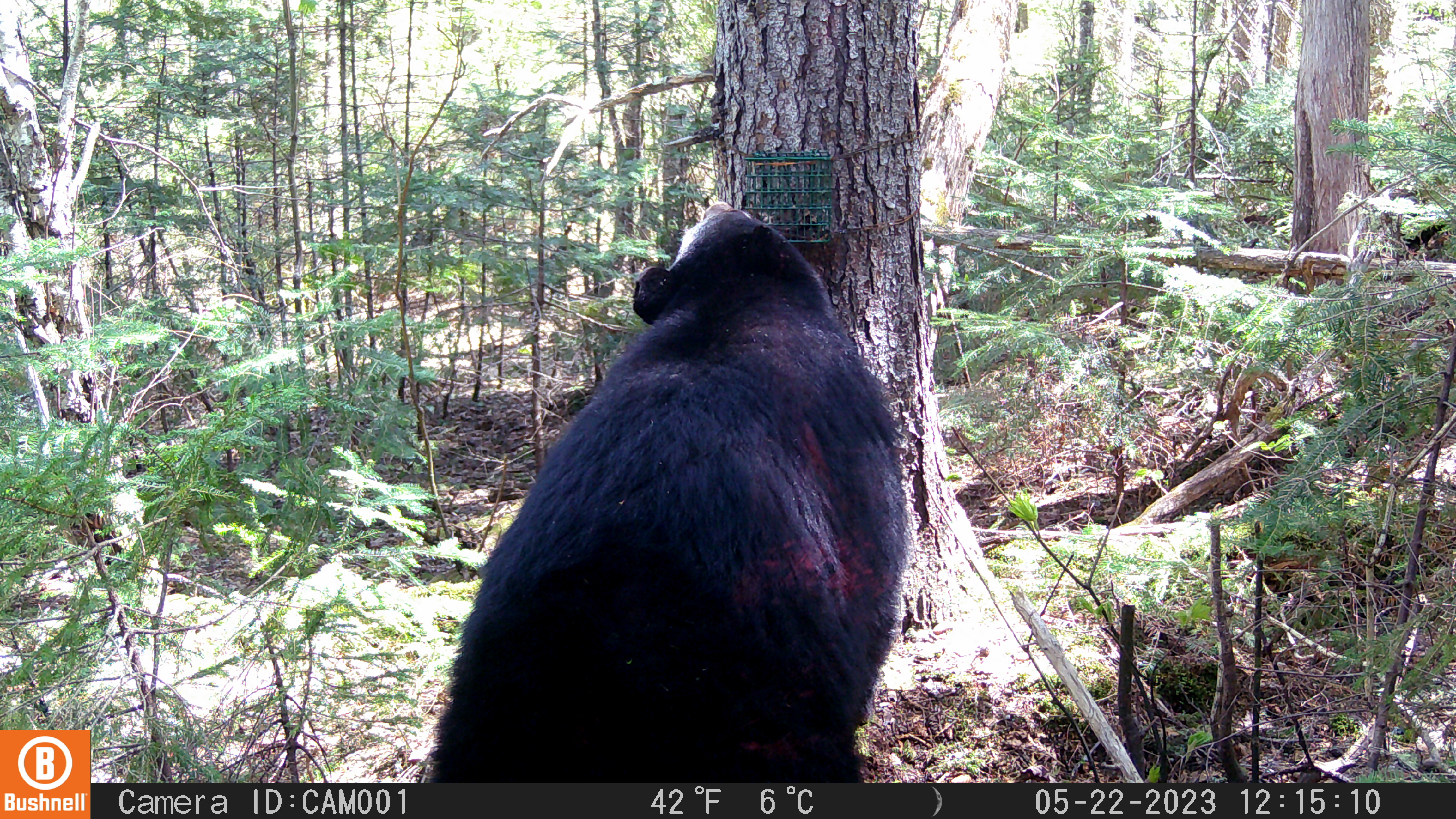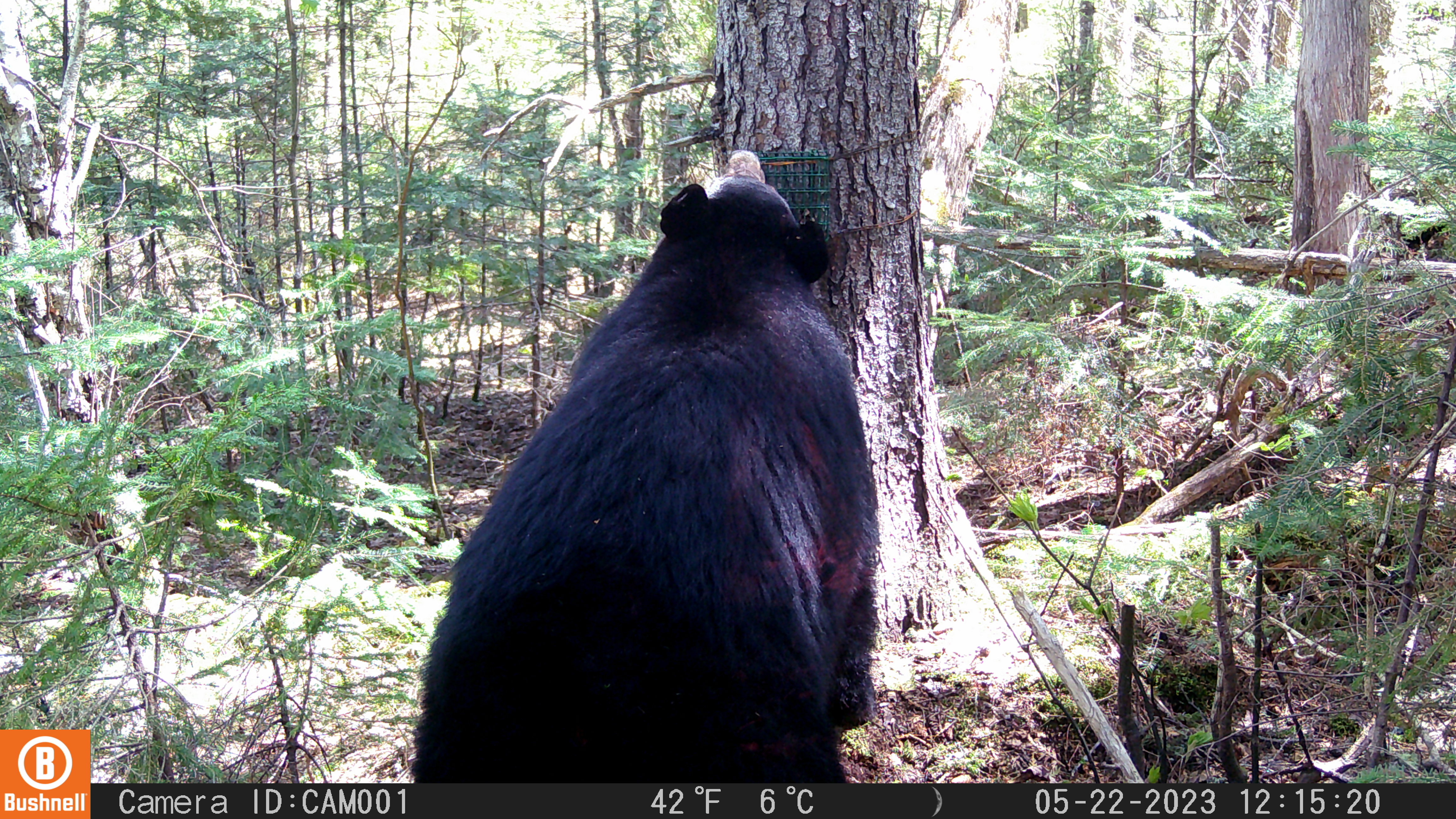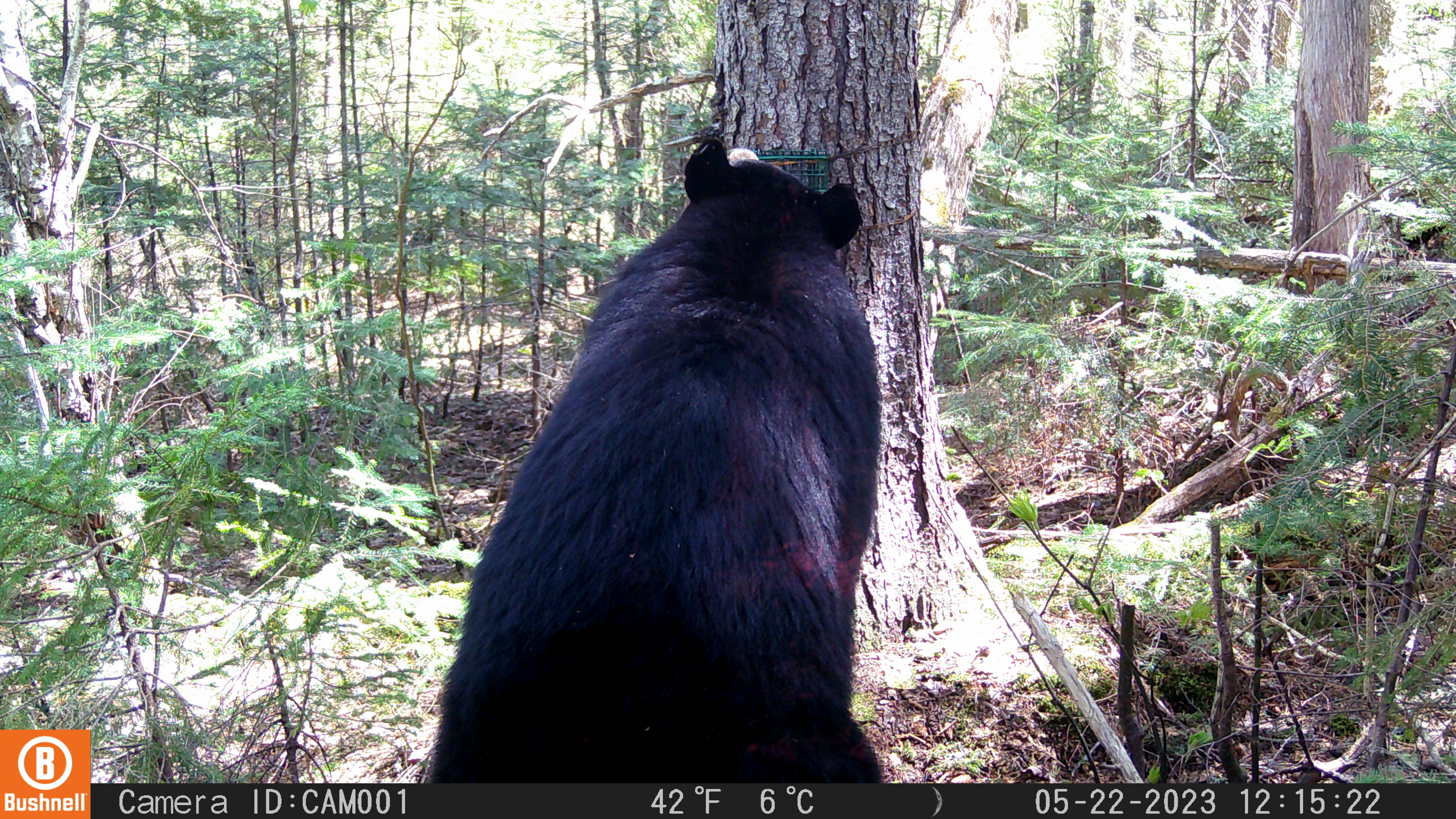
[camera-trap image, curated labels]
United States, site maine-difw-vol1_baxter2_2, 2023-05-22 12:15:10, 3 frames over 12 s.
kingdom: Animalia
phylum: Chordata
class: Mammalia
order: Carnivora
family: Ursidae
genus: Ursus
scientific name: Ursus americanus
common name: black bear